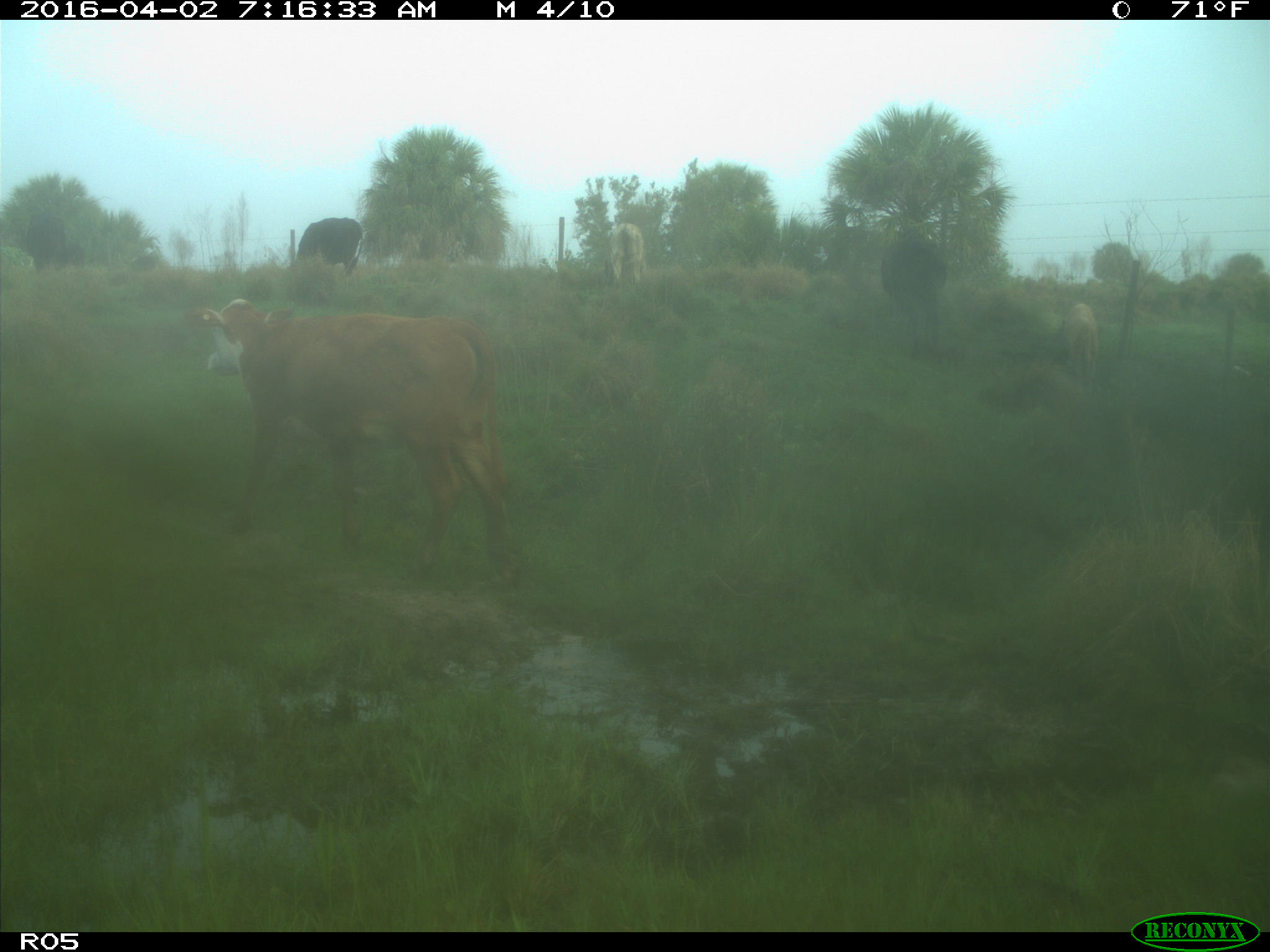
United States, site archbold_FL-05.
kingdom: Animalia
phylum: Chordata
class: Mammalia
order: Artiodactyla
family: Bovidae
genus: Bos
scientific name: Bos taurus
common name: domestic cow